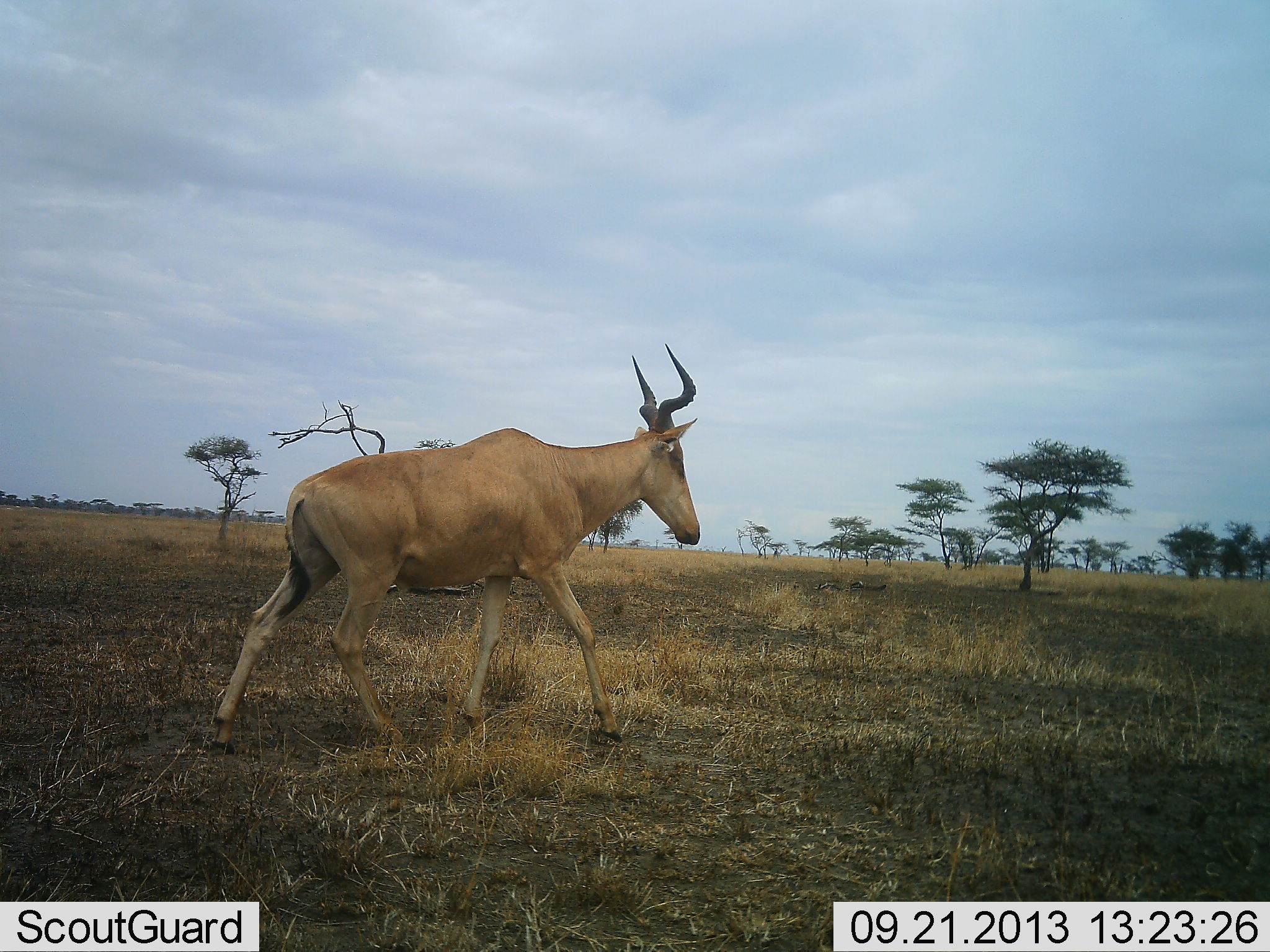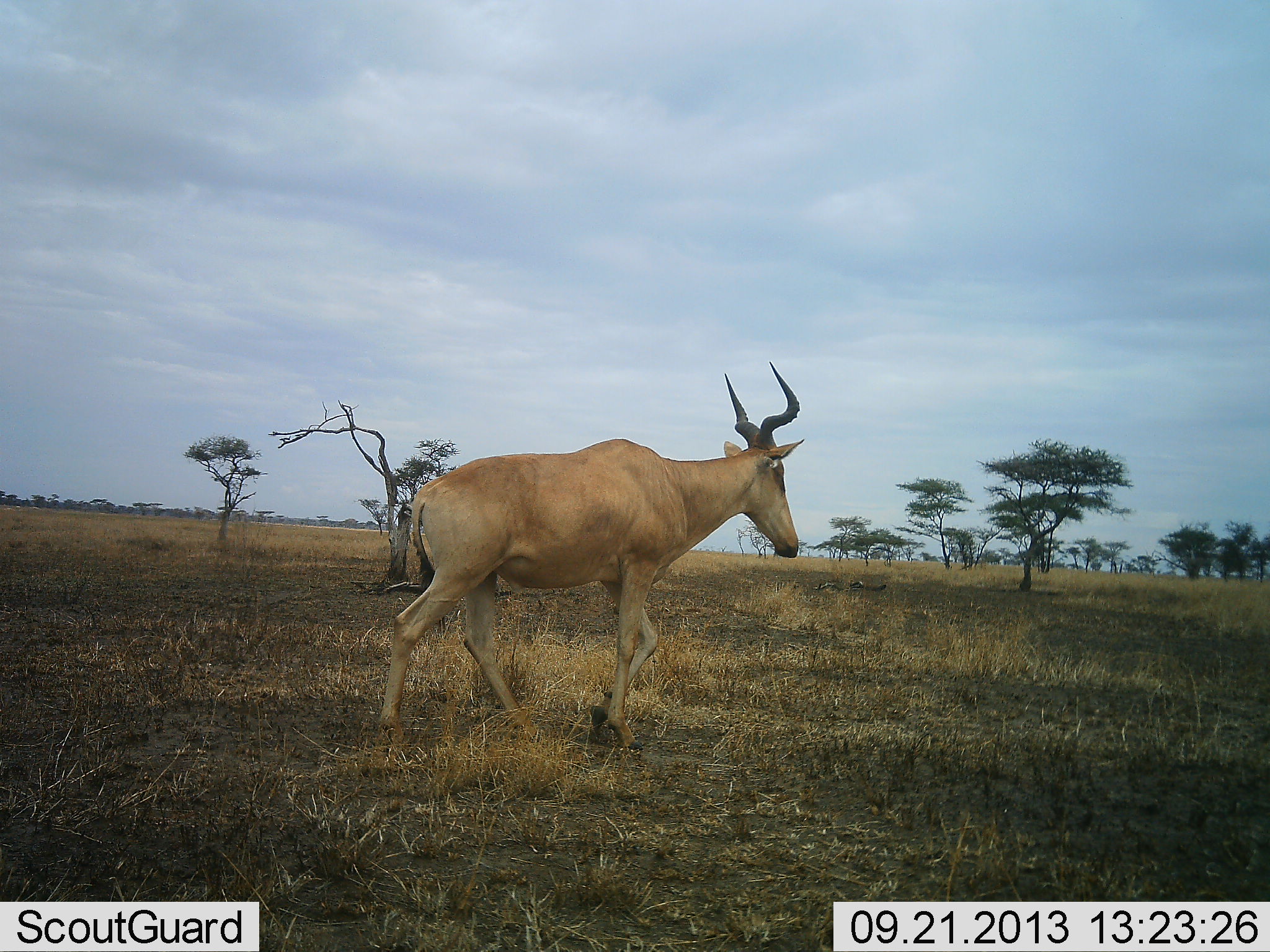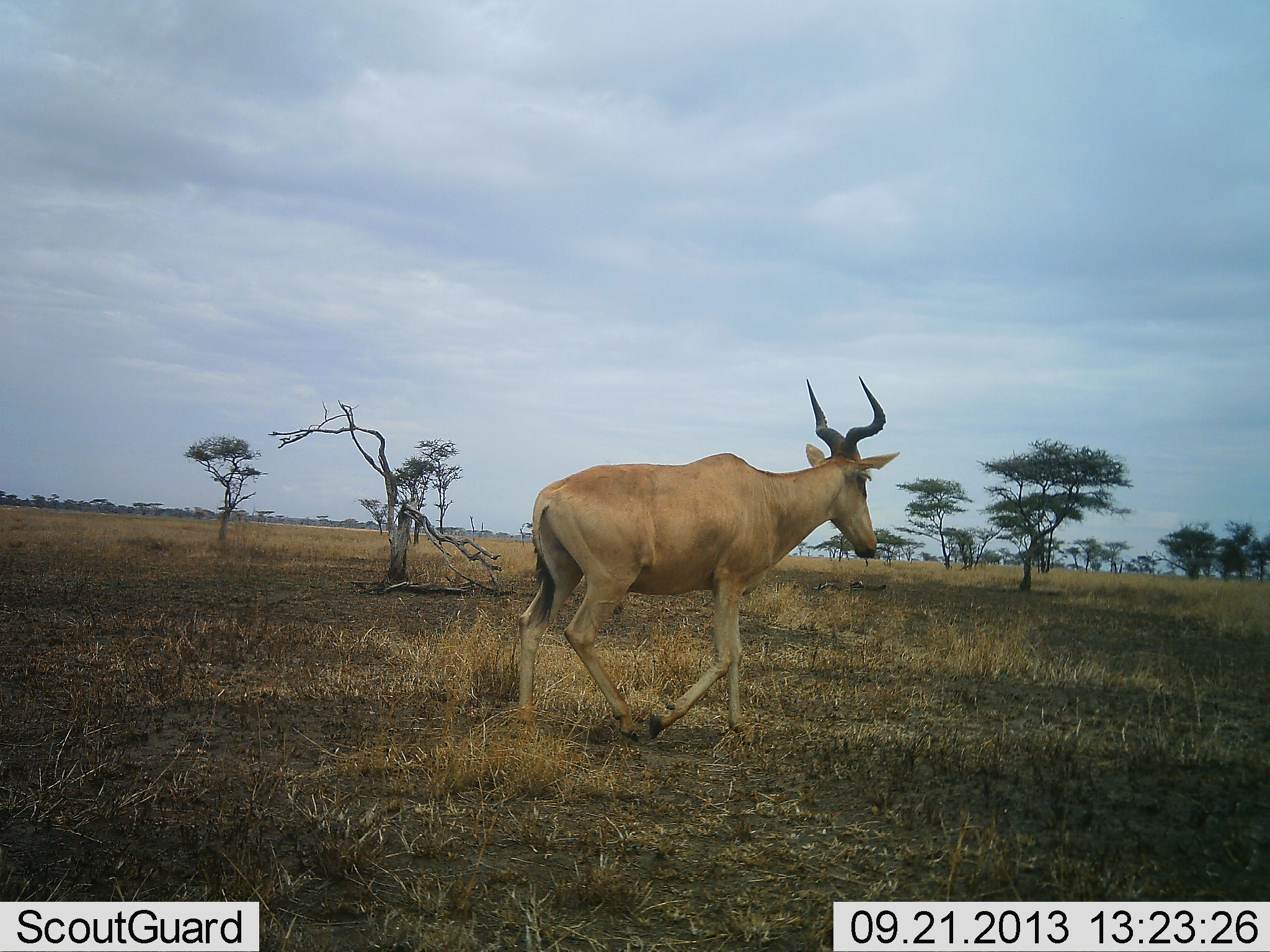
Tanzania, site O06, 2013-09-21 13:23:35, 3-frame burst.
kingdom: Animalia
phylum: Chordata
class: Mammalia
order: Artiodactyla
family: Bovidae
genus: Alcelaphus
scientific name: Alcelaphus buselaphus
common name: hartebeest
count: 1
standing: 0%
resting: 2%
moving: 98%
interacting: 0%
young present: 0%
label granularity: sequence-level